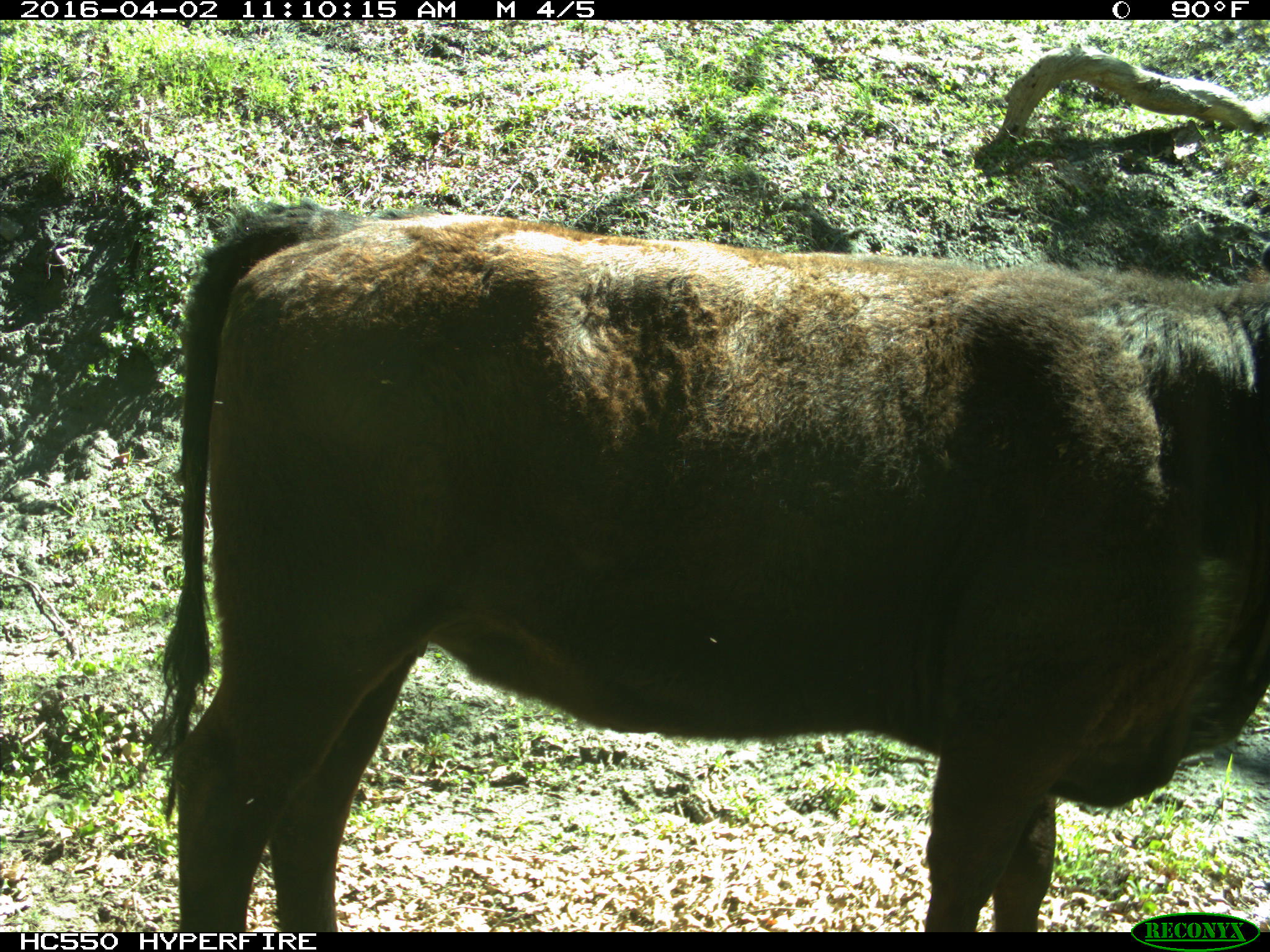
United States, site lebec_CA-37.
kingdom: Animalia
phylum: Chordata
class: Mammalia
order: Artiodactyla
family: Bovidae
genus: Bos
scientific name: Bos taurus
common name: domestic cow